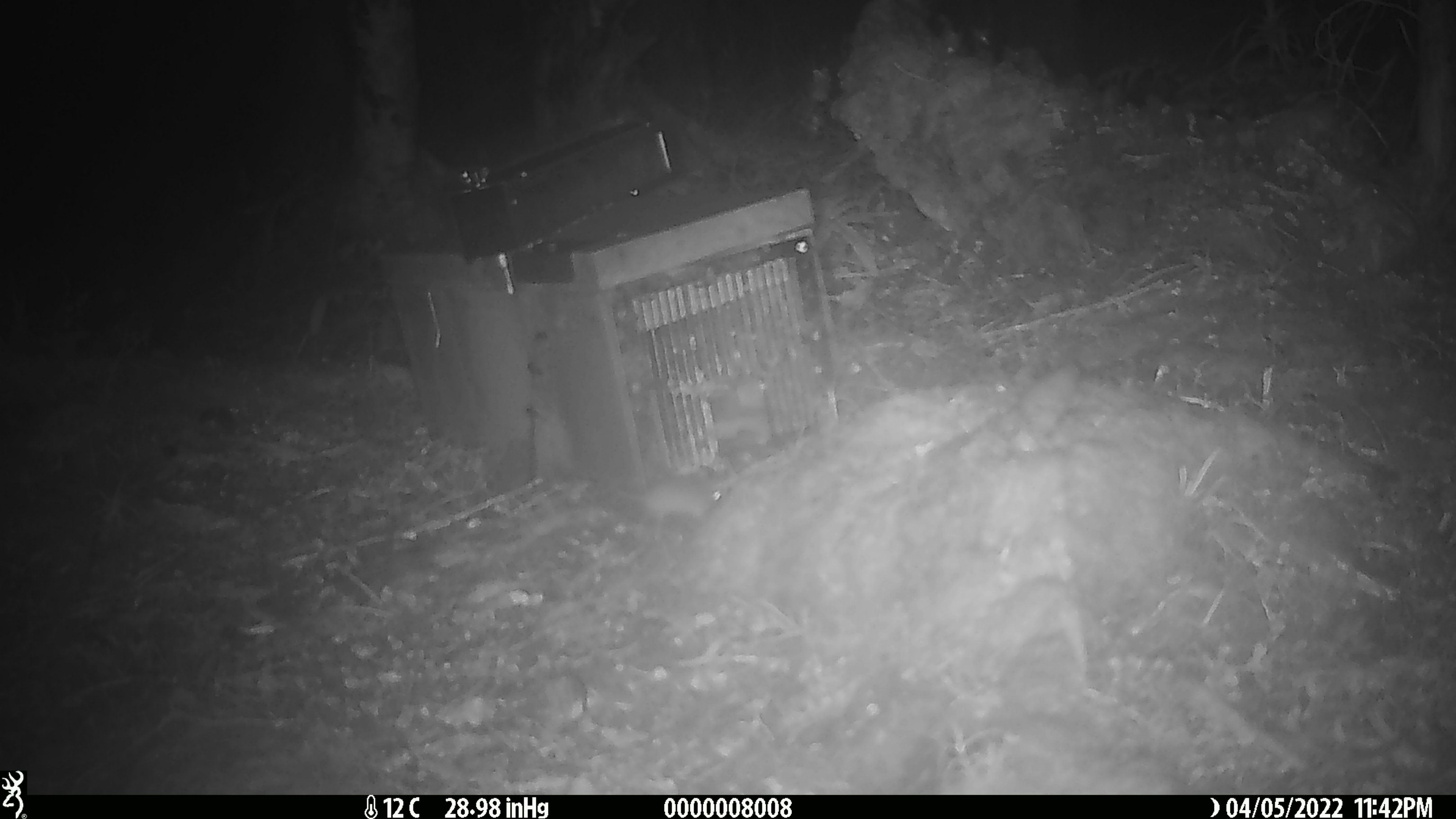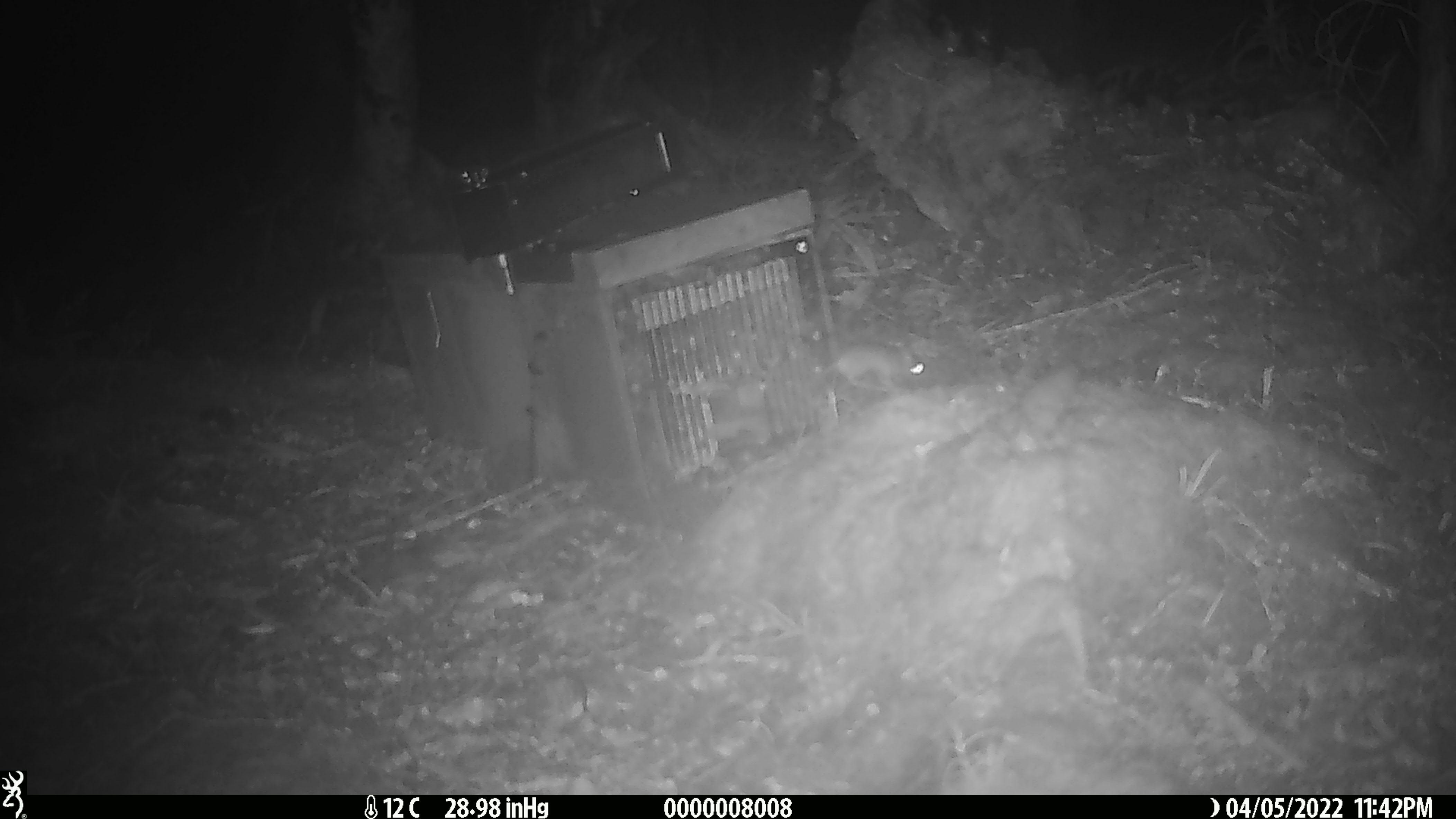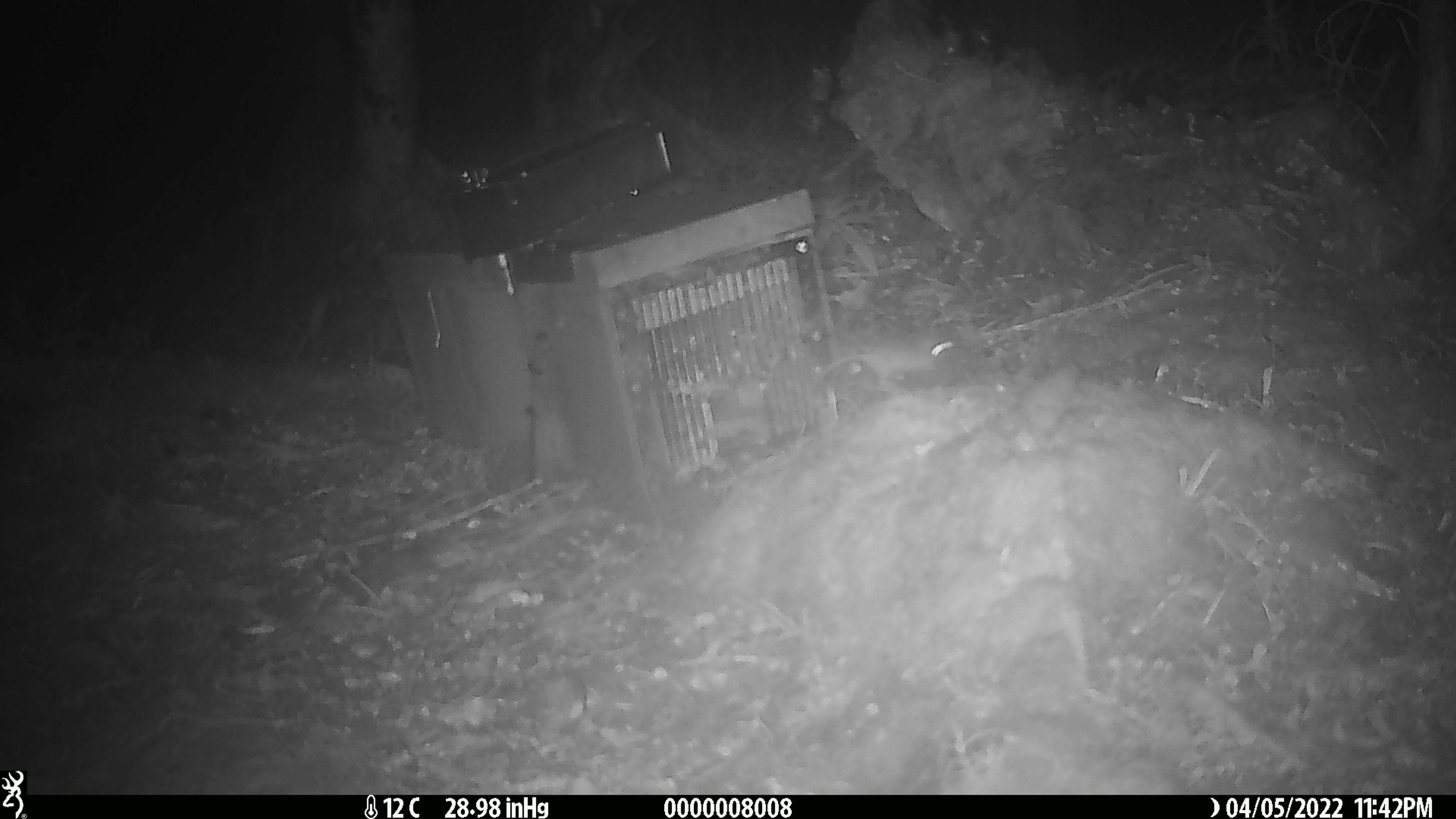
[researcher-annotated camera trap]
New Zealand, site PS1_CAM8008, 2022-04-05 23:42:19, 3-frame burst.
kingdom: Animalia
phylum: Chordata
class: Mammalia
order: Rodentia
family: Muridae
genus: Mus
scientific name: Mus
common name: mouse